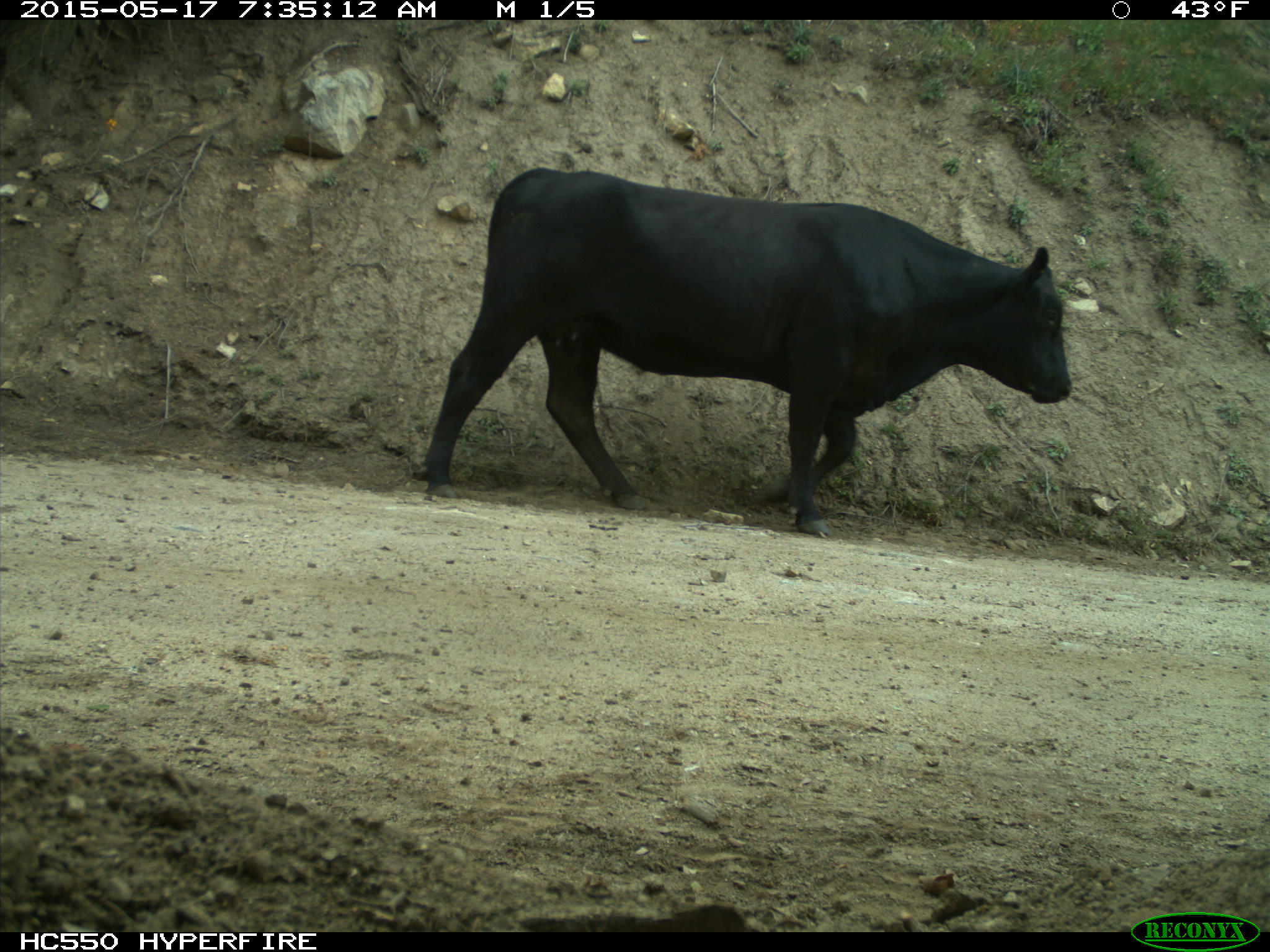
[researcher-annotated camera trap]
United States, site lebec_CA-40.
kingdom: Animalia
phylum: Chordata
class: Mammalia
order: Artiodactyla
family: Bovidae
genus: Bos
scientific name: Bos taurus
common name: domestic cow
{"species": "Bos taurus (domestic cow)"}